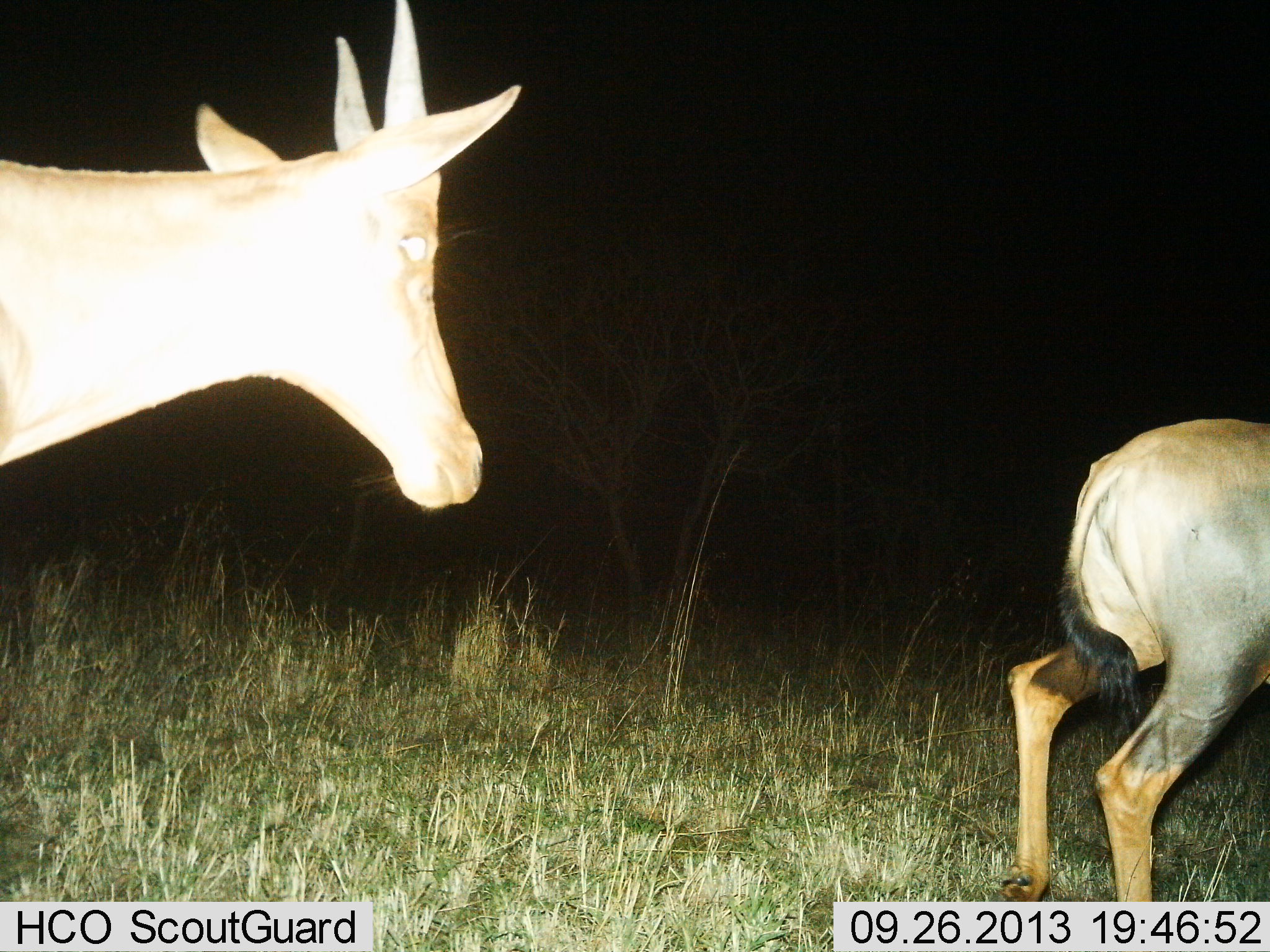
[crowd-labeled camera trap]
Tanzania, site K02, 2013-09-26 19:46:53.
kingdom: Animalia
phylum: Chordata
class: Mammalia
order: Artiodactyla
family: Bovidae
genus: Damaliscus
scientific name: Damaliscus lunatus jimela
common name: topi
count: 2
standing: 48%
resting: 0%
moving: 52%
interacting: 0%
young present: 0%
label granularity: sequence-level